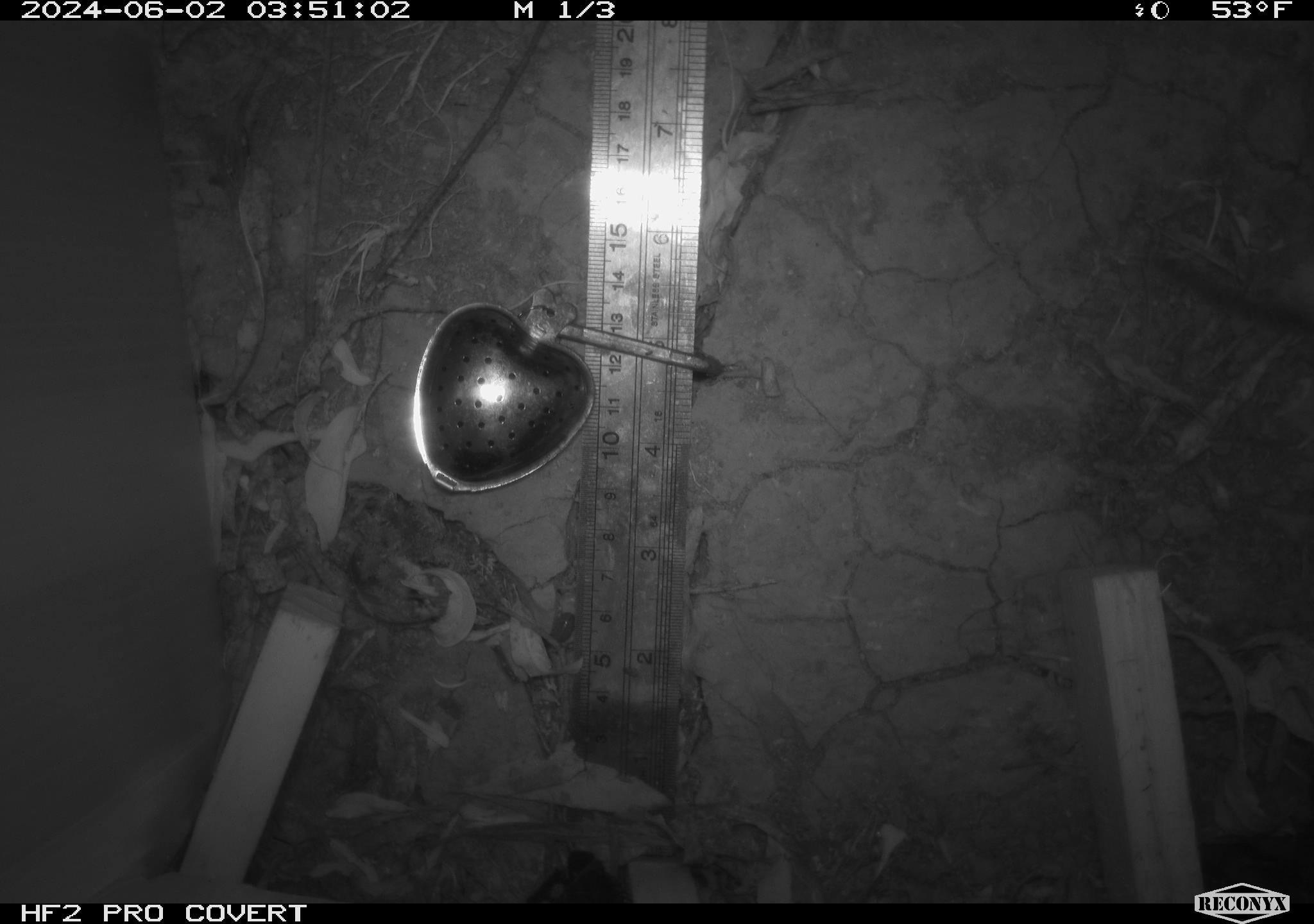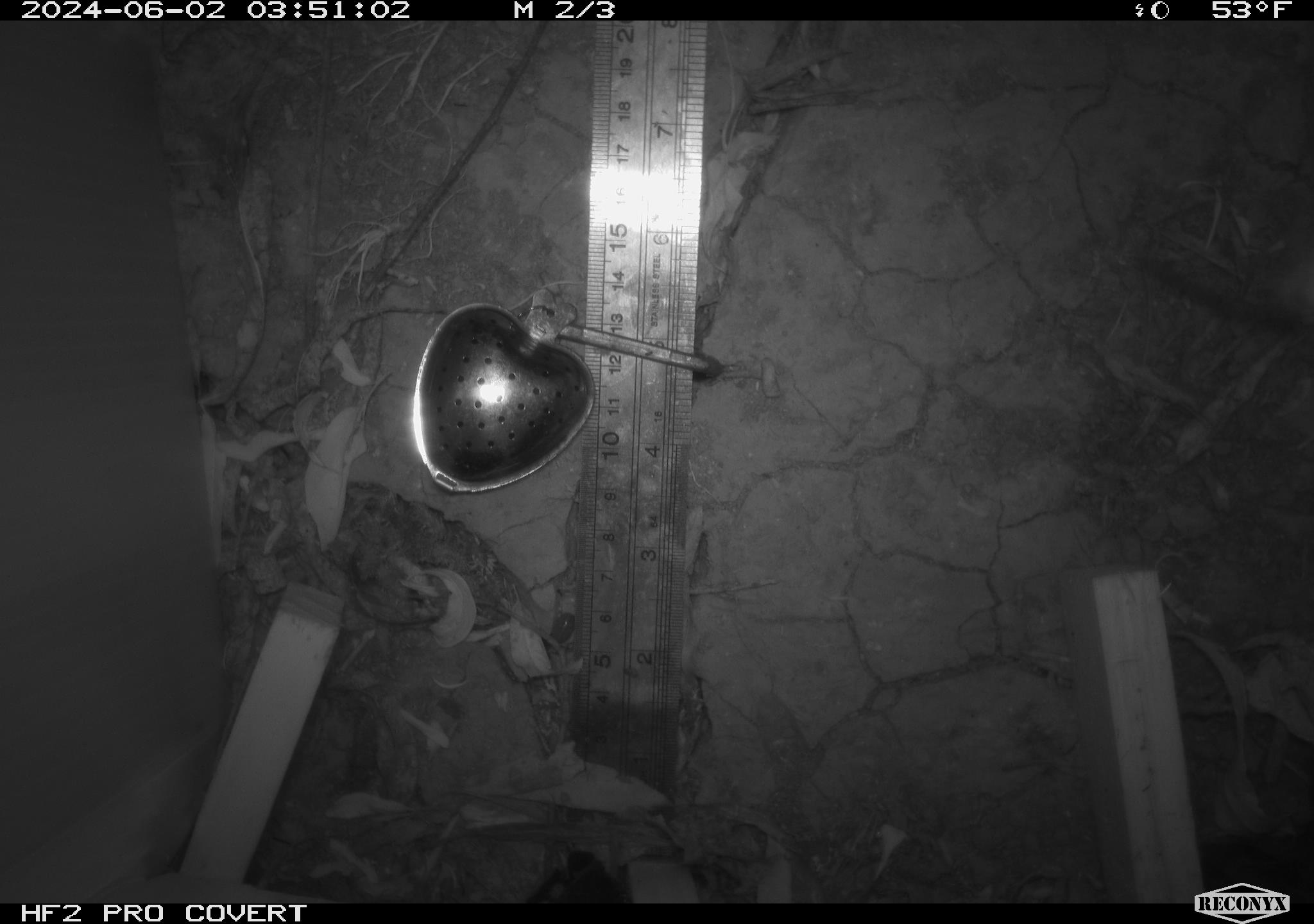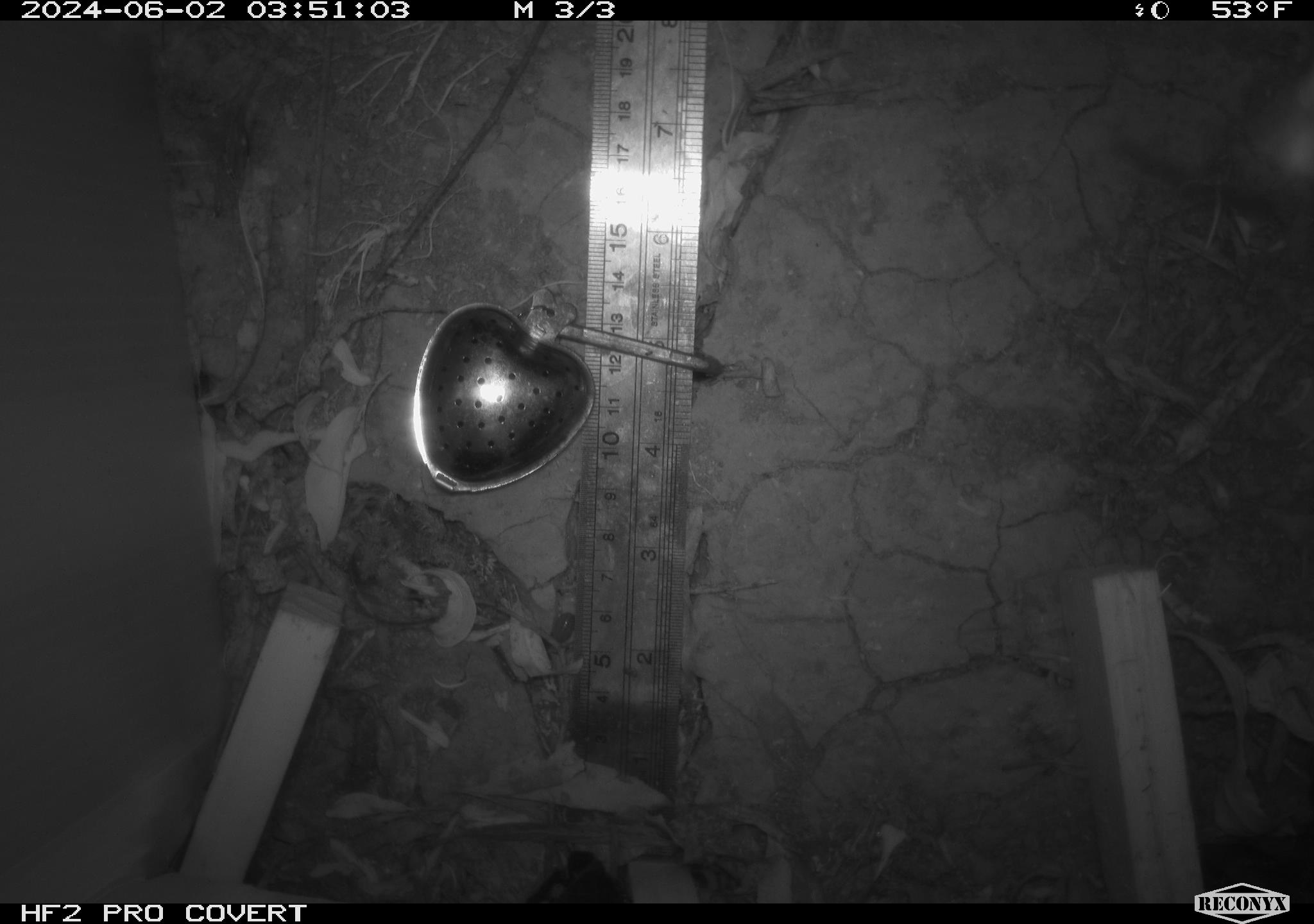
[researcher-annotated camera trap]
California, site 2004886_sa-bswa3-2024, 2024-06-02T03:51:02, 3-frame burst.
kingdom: Animalia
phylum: Chordata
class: Mammalia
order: Rodentia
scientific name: Rodentia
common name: mouse species